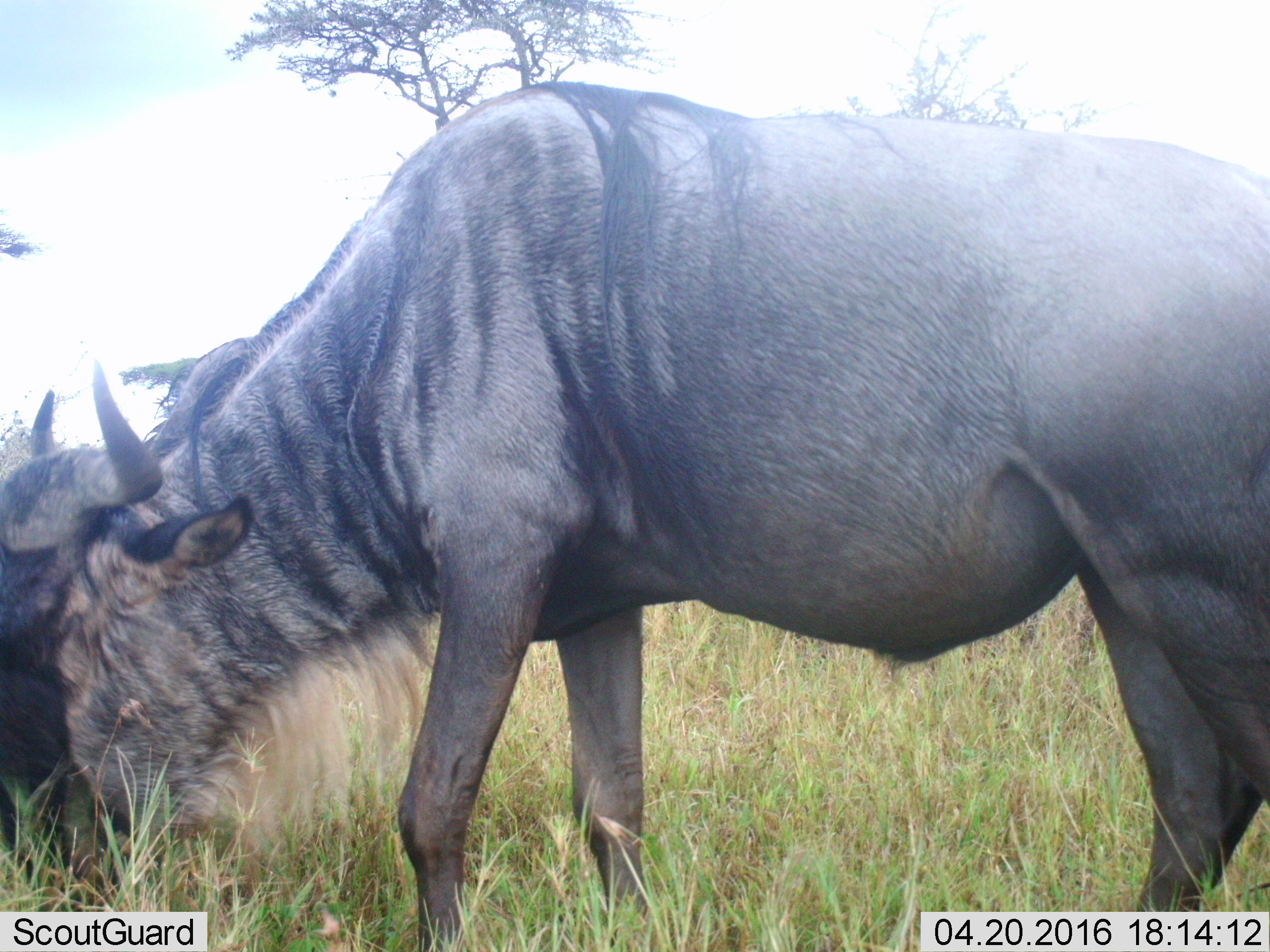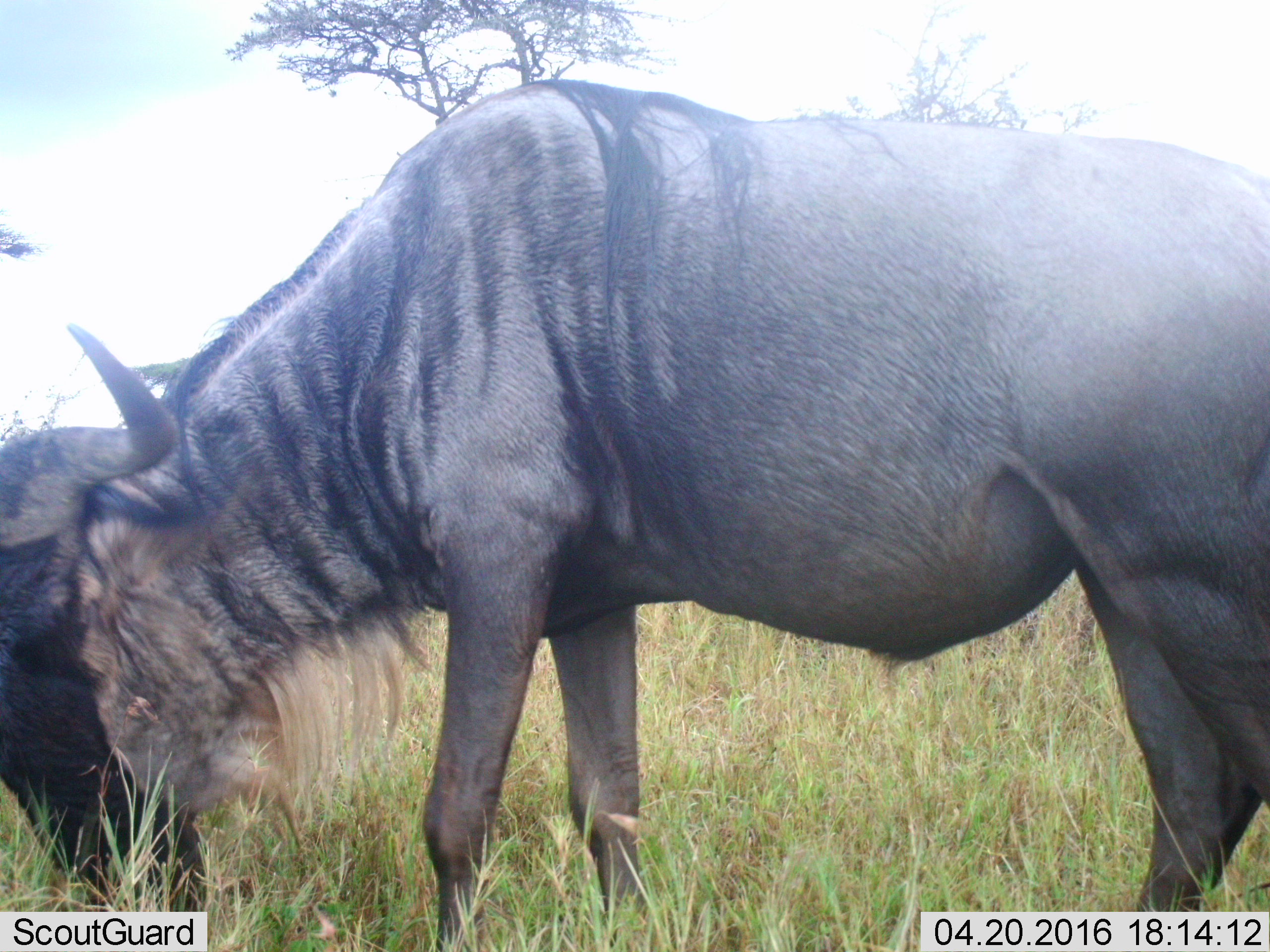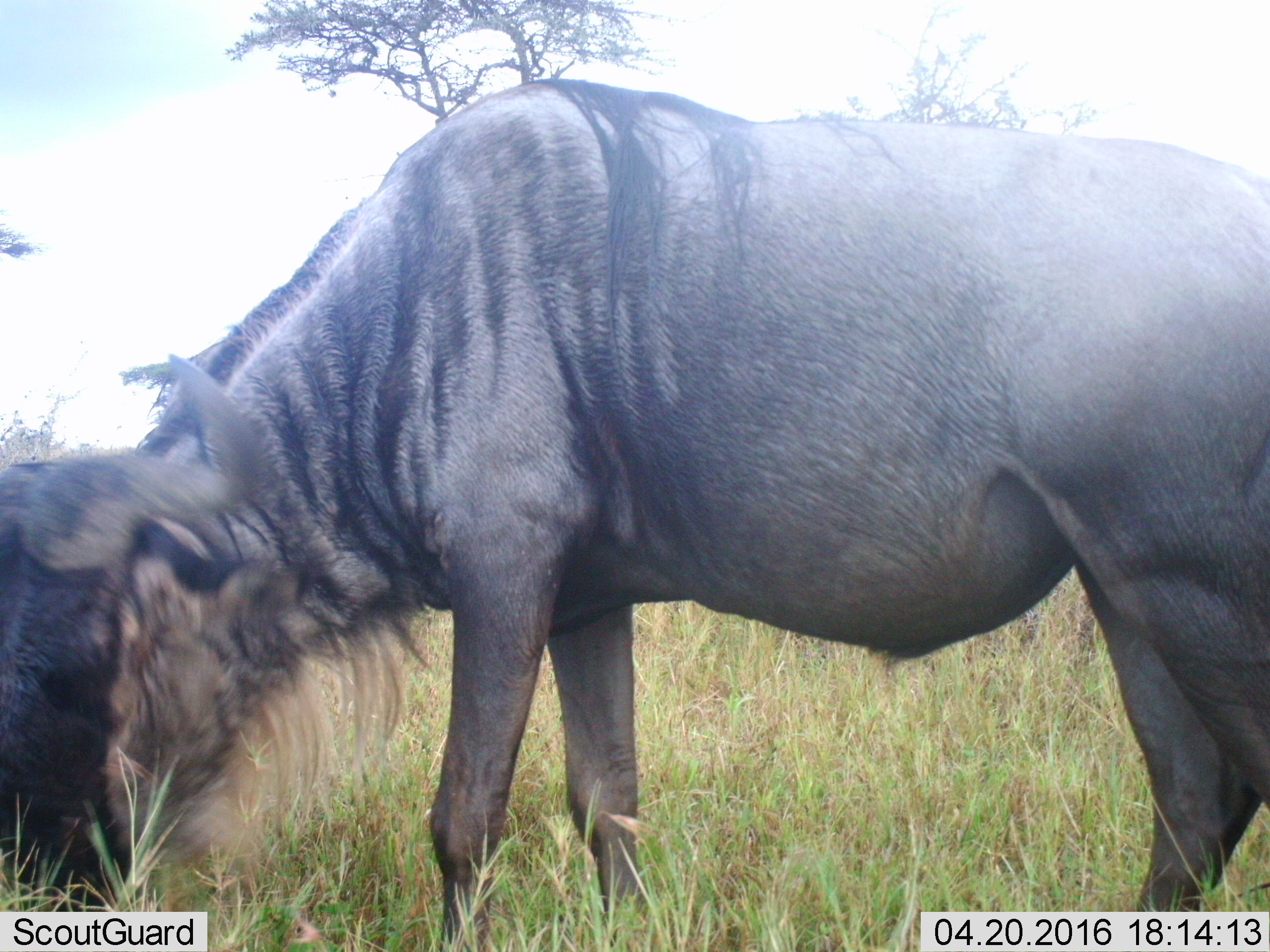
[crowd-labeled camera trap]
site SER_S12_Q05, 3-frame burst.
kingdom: Animalia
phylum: Chordata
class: Mammalia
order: Artiodactyla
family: Bovidae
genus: Connochaetes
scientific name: Connochaetes taurinus taurinus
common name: blue wildebeest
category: wildebeestblue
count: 1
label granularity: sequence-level